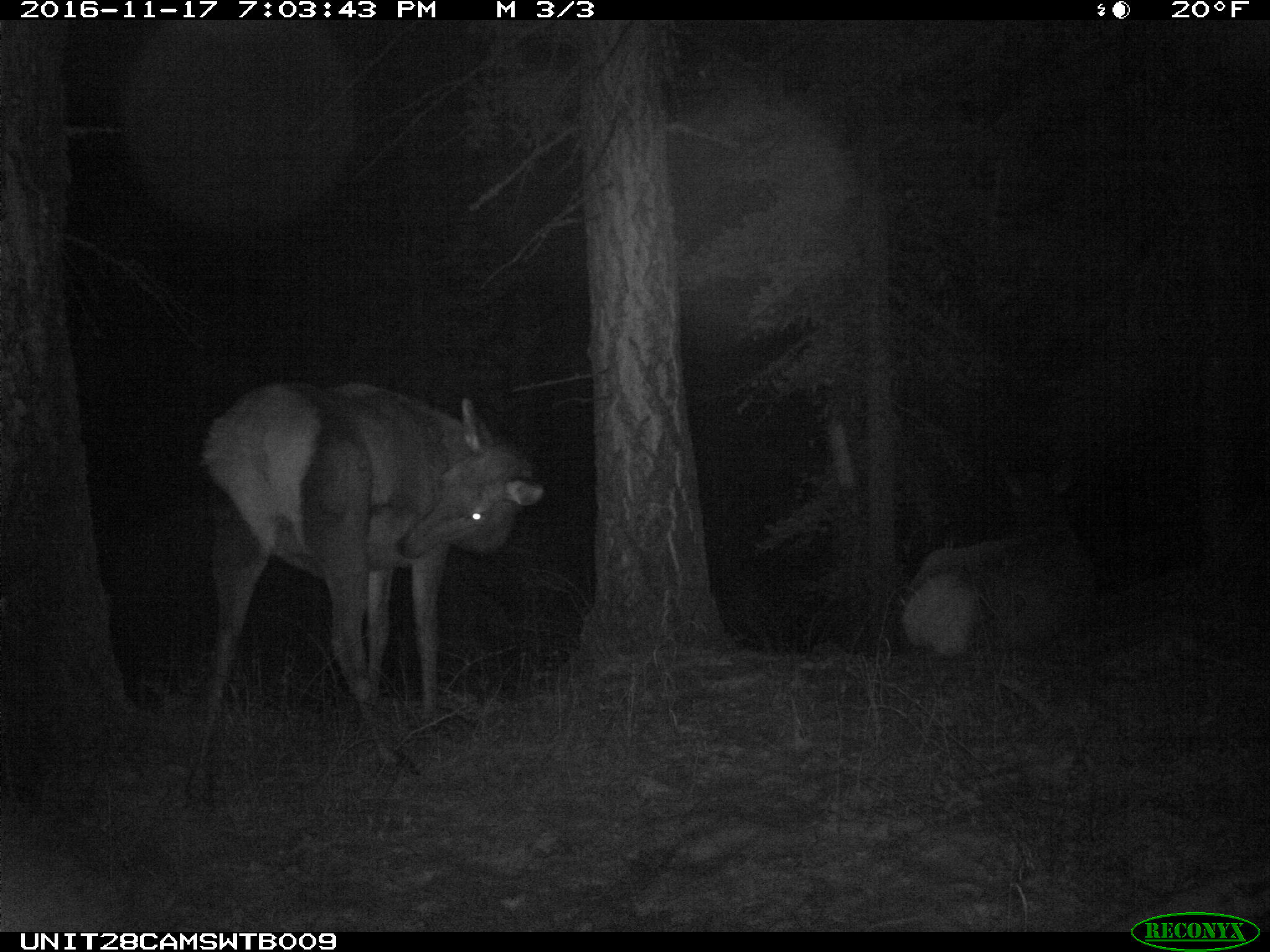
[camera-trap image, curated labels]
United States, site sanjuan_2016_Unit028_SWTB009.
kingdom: Animalia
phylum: Chordata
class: Mammalia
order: Artiodactyla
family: Cervidae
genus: Cervus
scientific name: Cervus elaphus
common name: red deer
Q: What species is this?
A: Cervus elaphus (red deer).